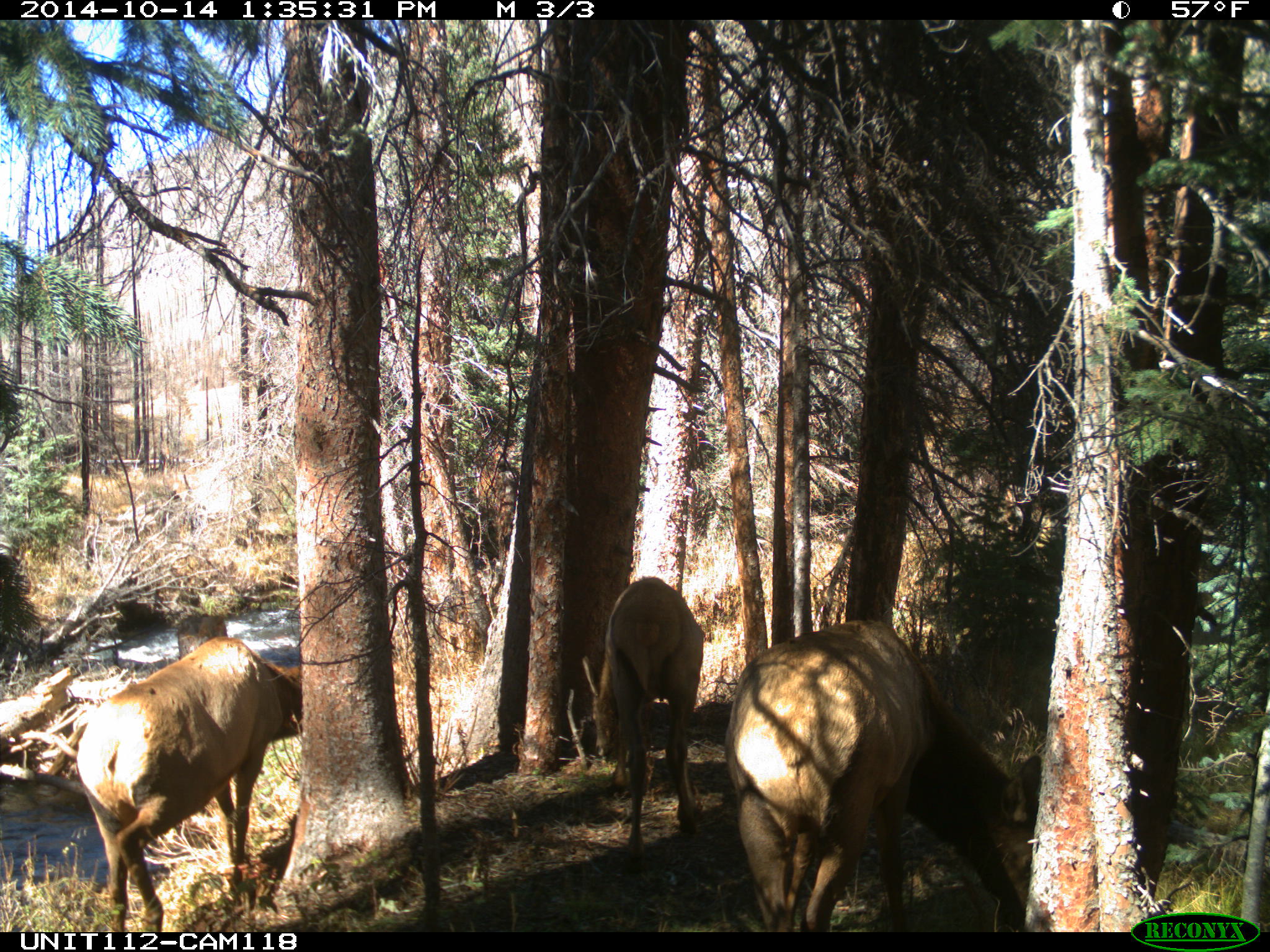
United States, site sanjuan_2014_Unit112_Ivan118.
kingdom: Animalia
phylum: Chordata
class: Mammalia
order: Artiodactyla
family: Cervidae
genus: Cervus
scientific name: Cervus elaphus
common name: red deer